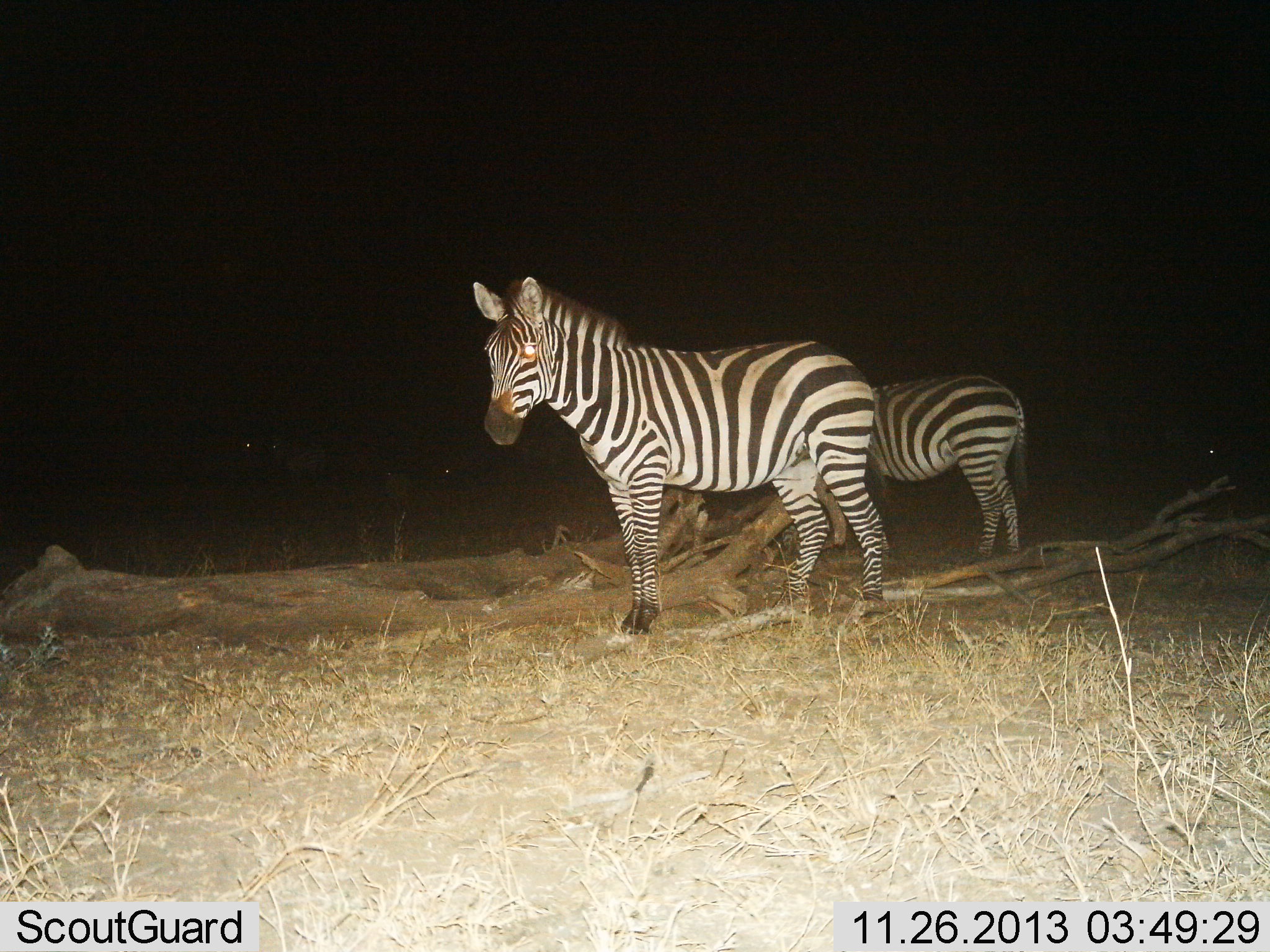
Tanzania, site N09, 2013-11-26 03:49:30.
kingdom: Animalia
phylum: Chordata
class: Mammalia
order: Perissodactyla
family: Equidae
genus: Equus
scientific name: Equus quagga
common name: plains zebra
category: zebra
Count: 2.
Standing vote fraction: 100%.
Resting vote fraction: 0%.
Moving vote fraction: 0%.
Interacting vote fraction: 0%.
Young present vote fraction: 0%.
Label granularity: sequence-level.